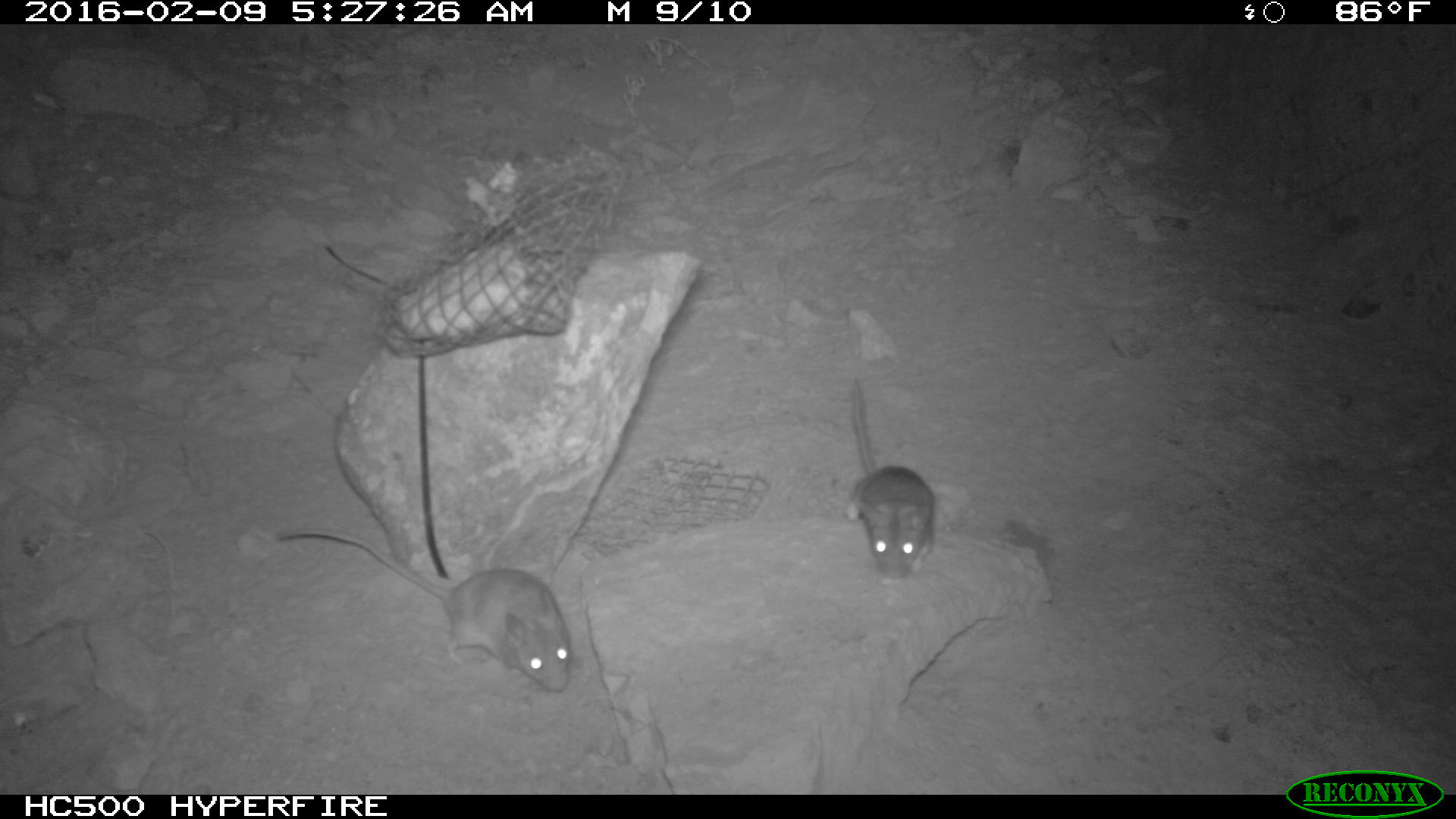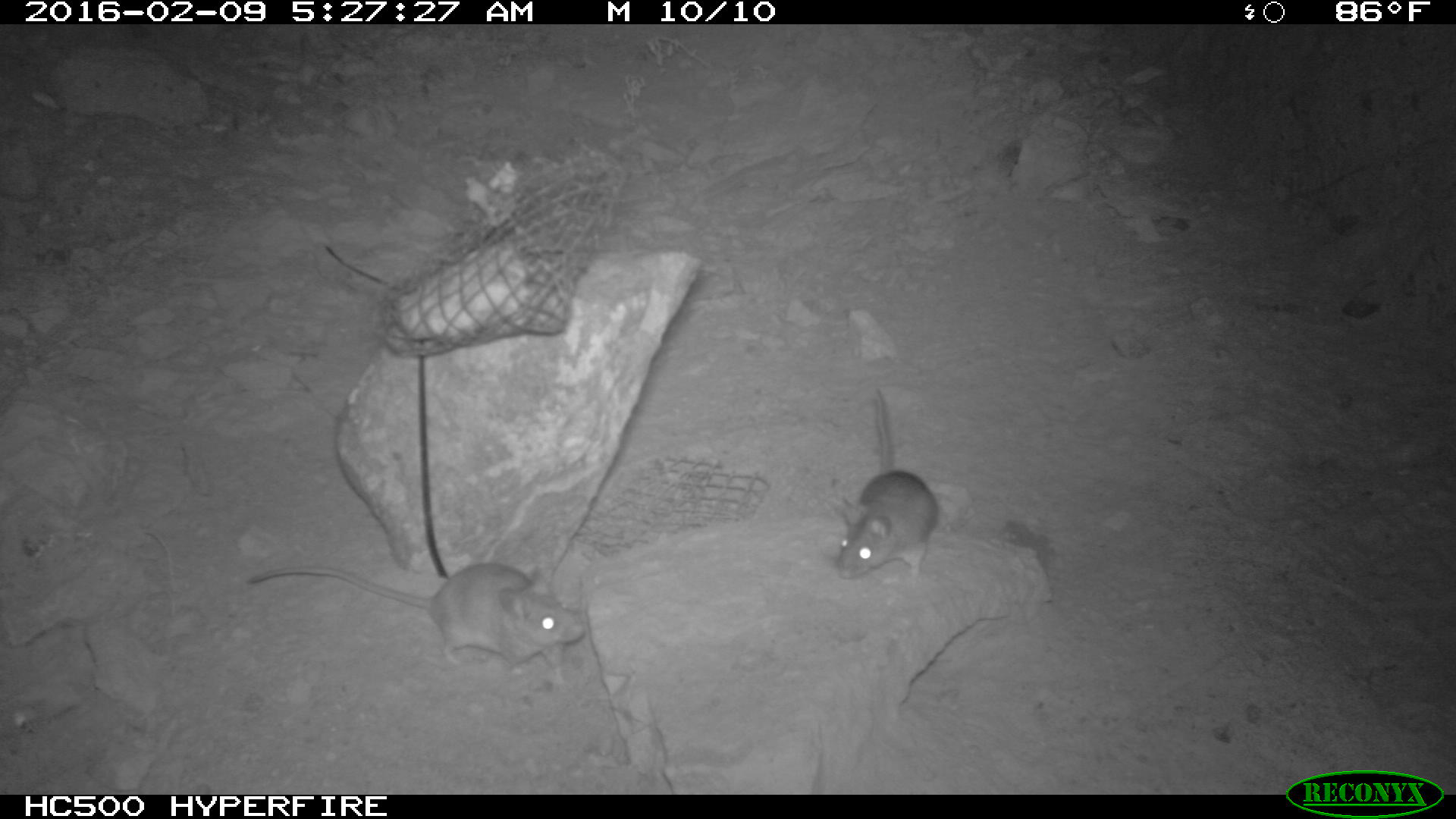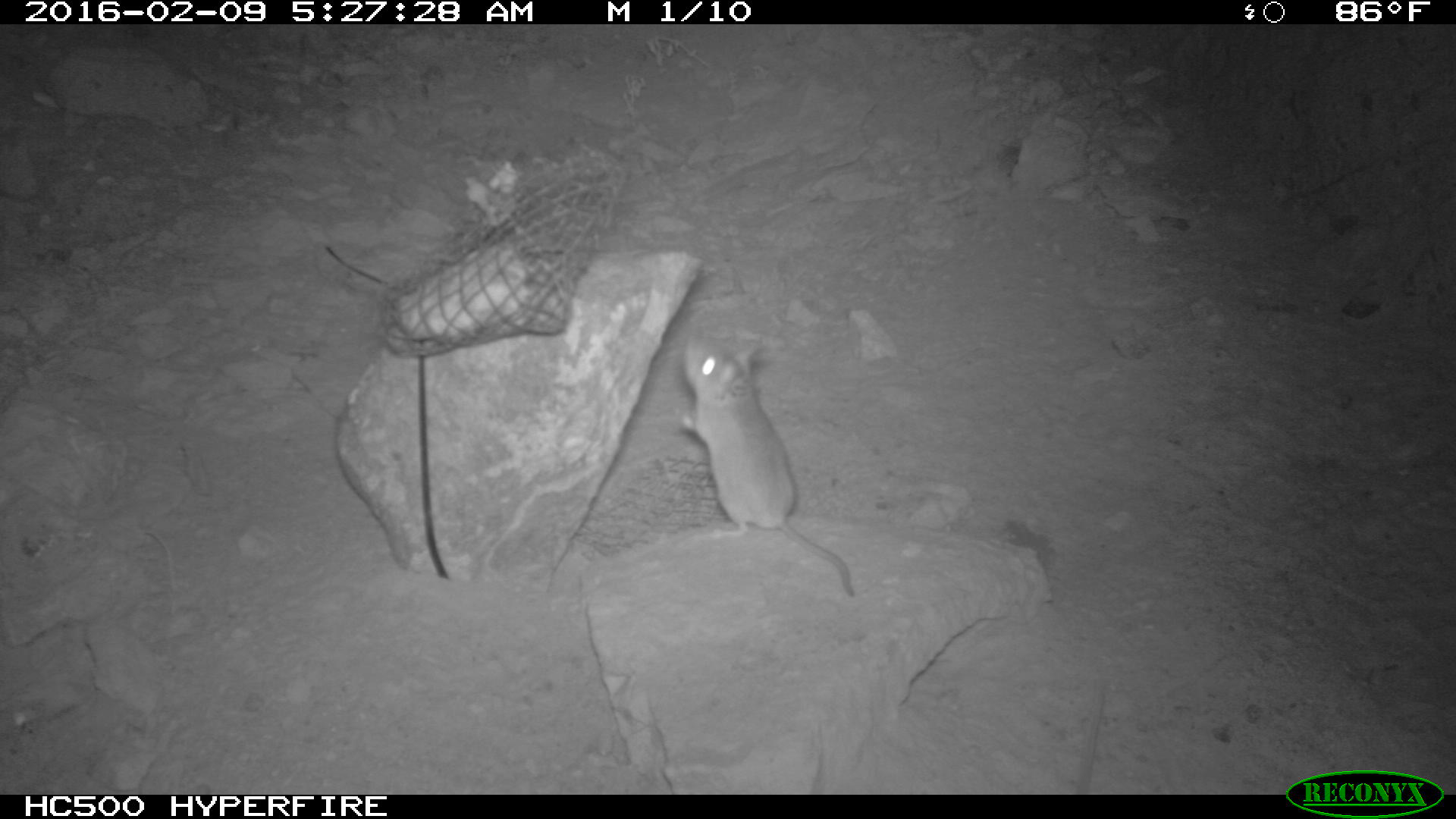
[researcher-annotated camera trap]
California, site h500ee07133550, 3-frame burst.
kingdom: Animalia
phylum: Chordata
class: Mammalia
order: Rodentia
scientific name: Rodentia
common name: rodent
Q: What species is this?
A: Rodent (Rodentia).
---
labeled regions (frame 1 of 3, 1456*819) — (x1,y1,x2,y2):
rodent: (274,526,573,689); (846,375,937,577)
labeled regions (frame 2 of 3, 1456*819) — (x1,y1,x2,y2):
rodent: (243,562,583,682); (837,388,940,579)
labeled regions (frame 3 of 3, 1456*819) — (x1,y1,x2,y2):
rodent: (673,333,855,599)